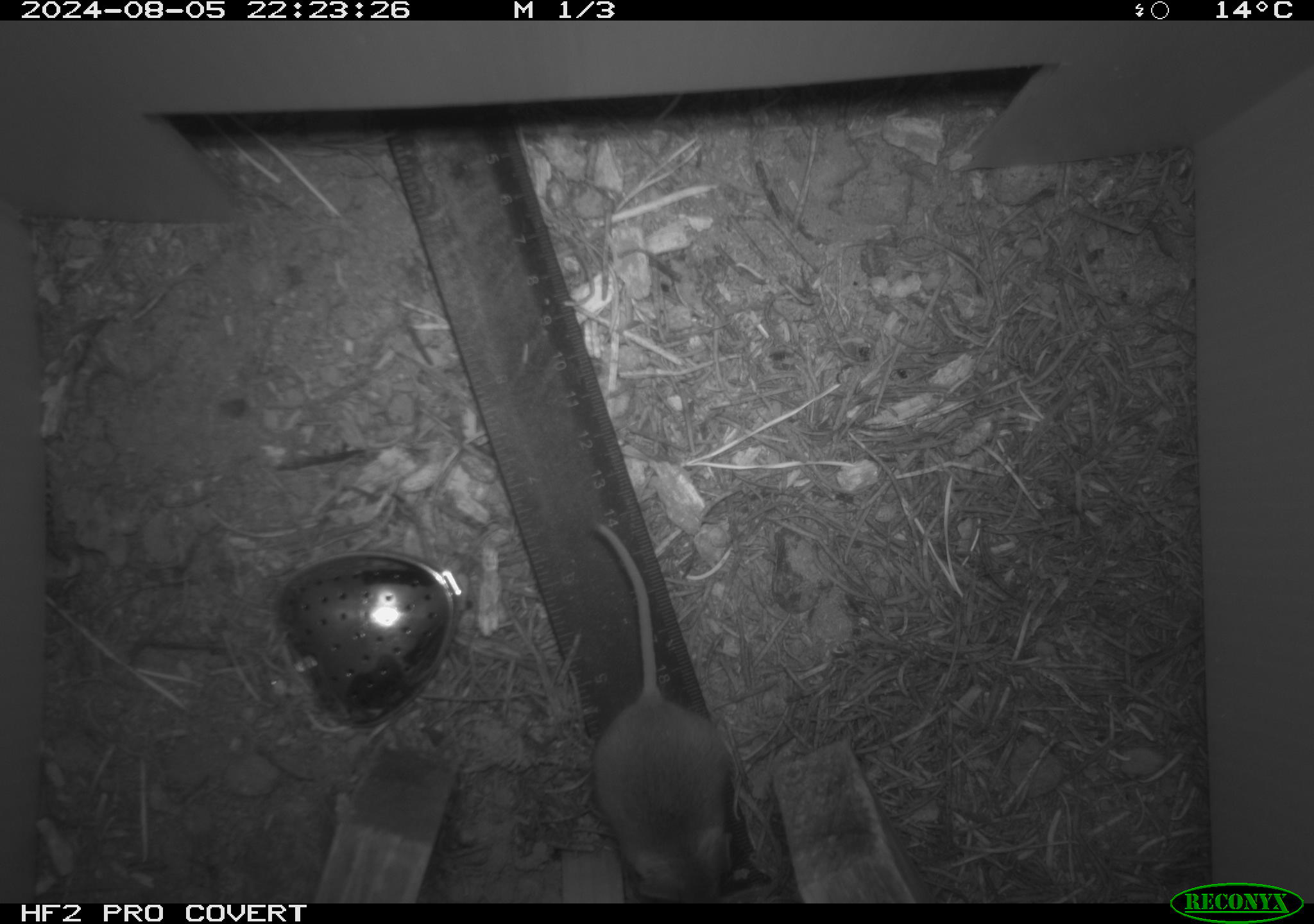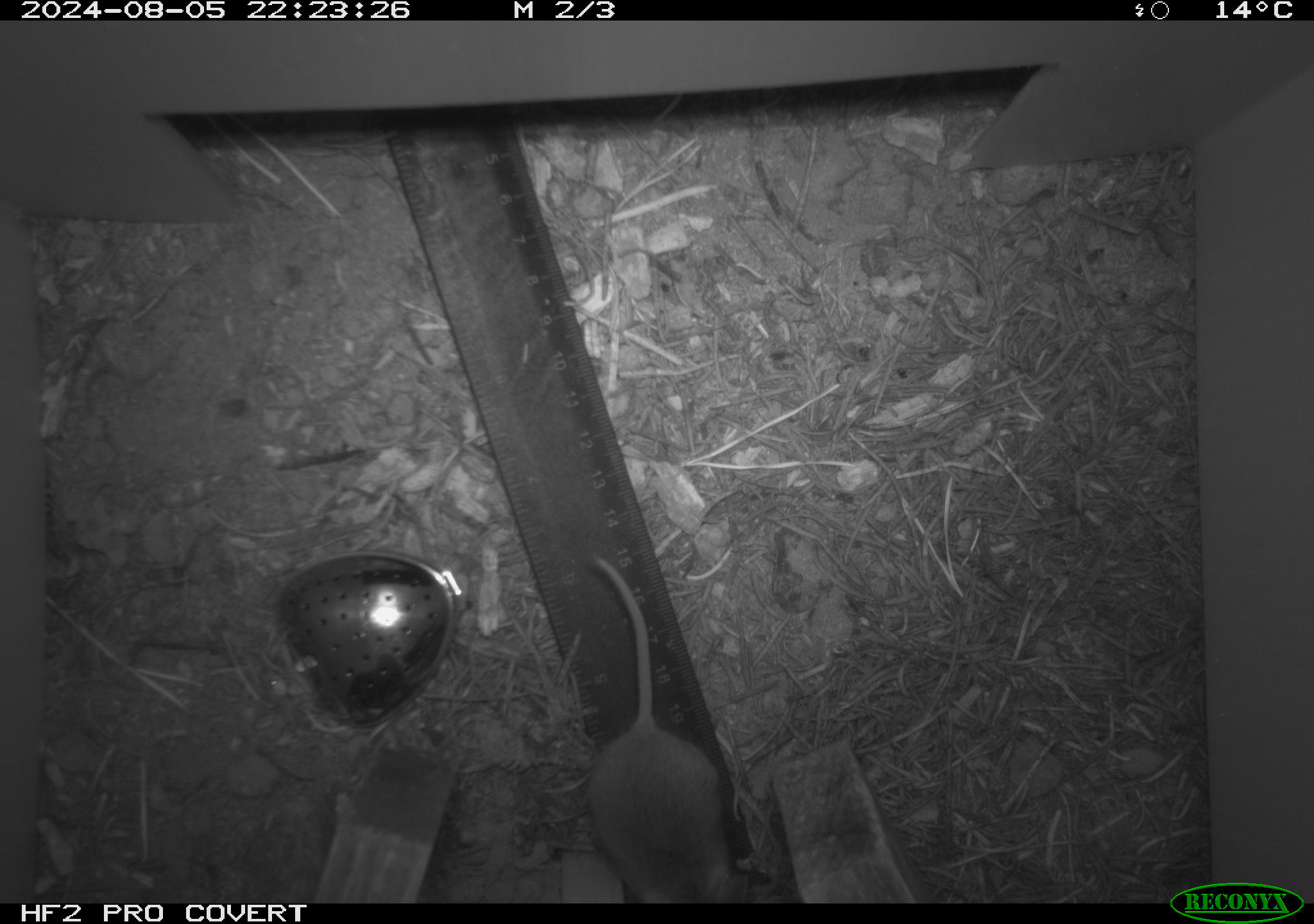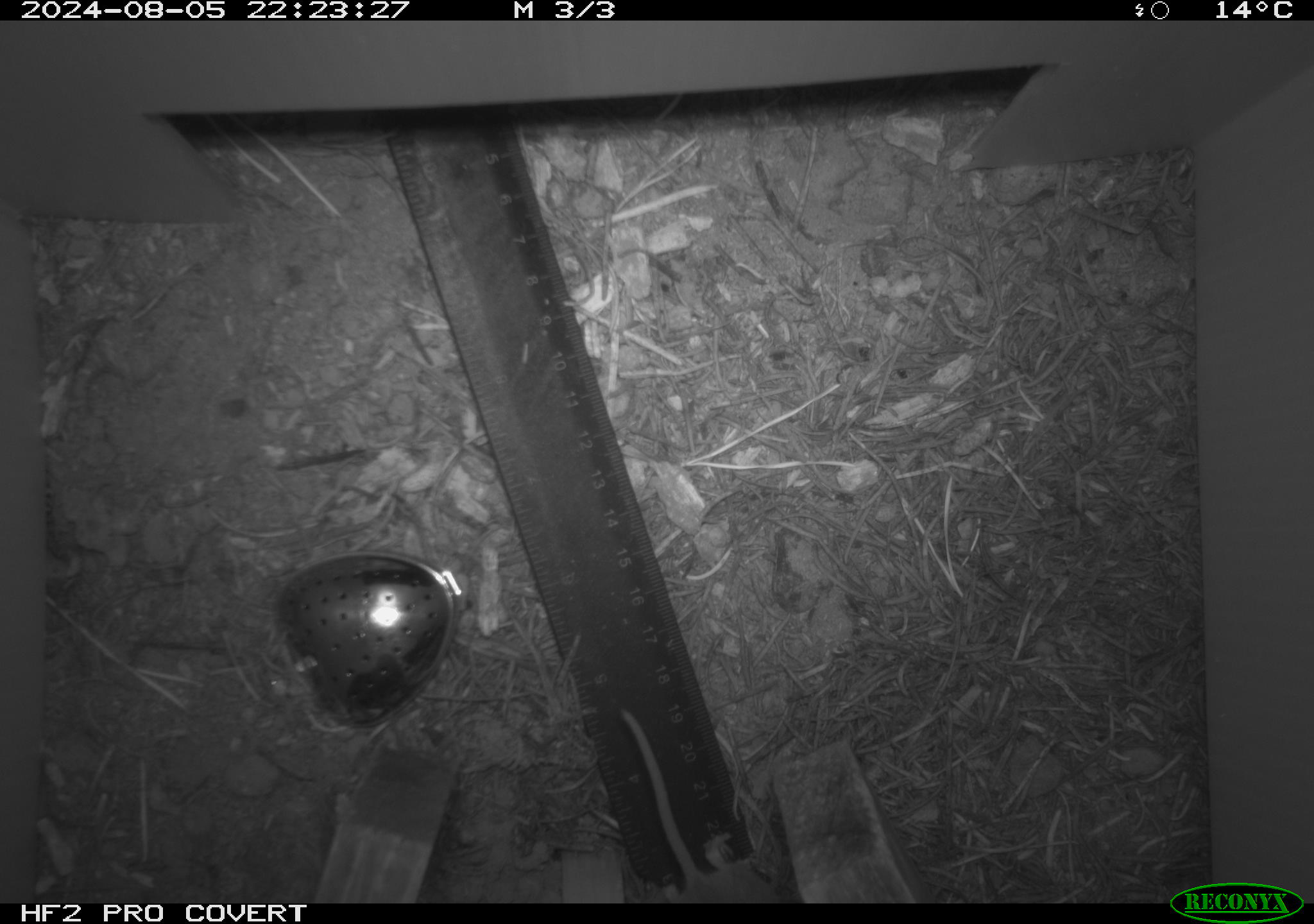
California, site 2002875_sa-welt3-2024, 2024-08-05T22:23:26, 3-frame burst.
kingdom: Animalia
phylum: Chordata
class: Mammalia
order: Rodentia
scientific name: Rodentia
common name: mouse species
Mouse species (Rodentia).